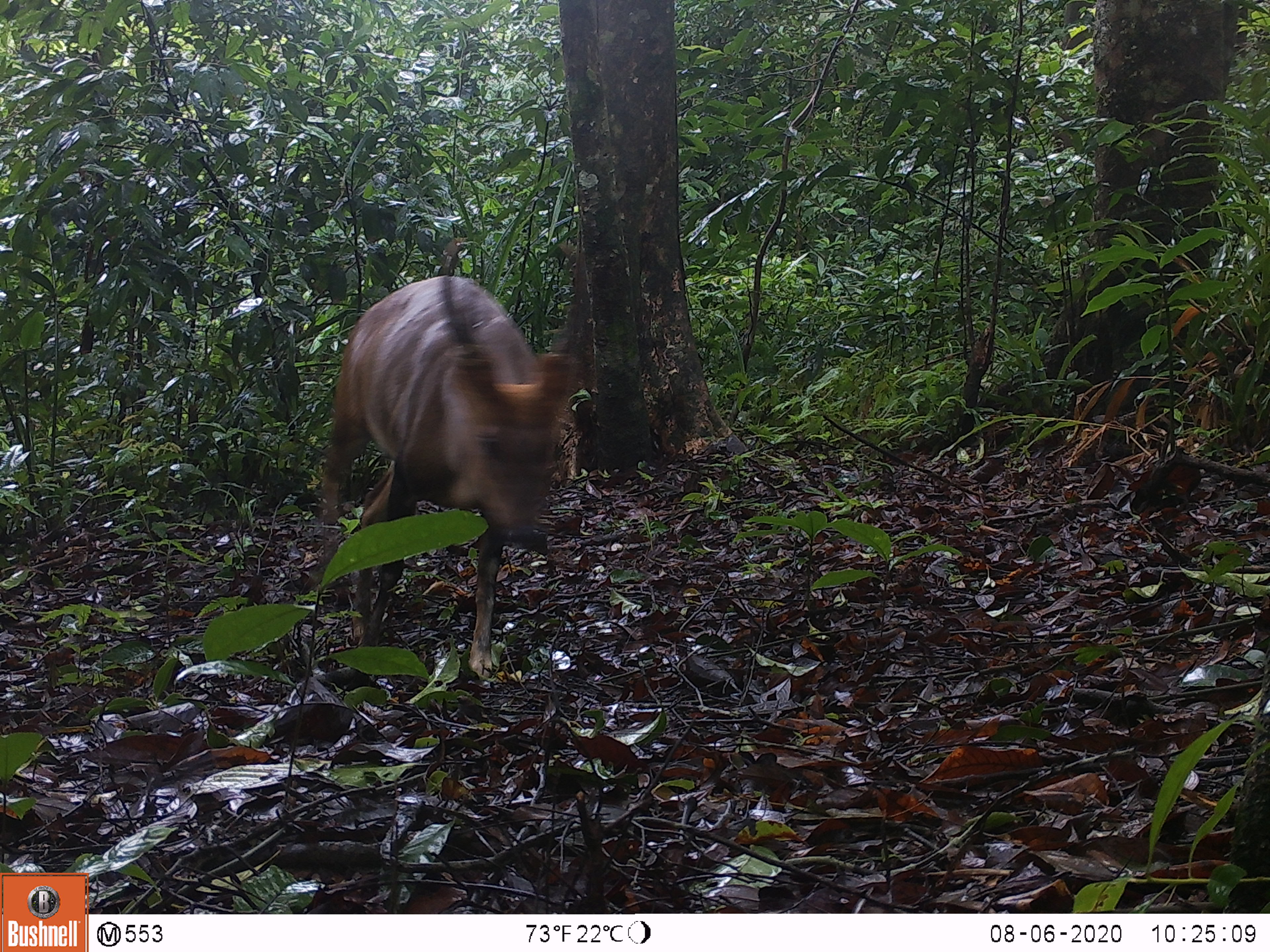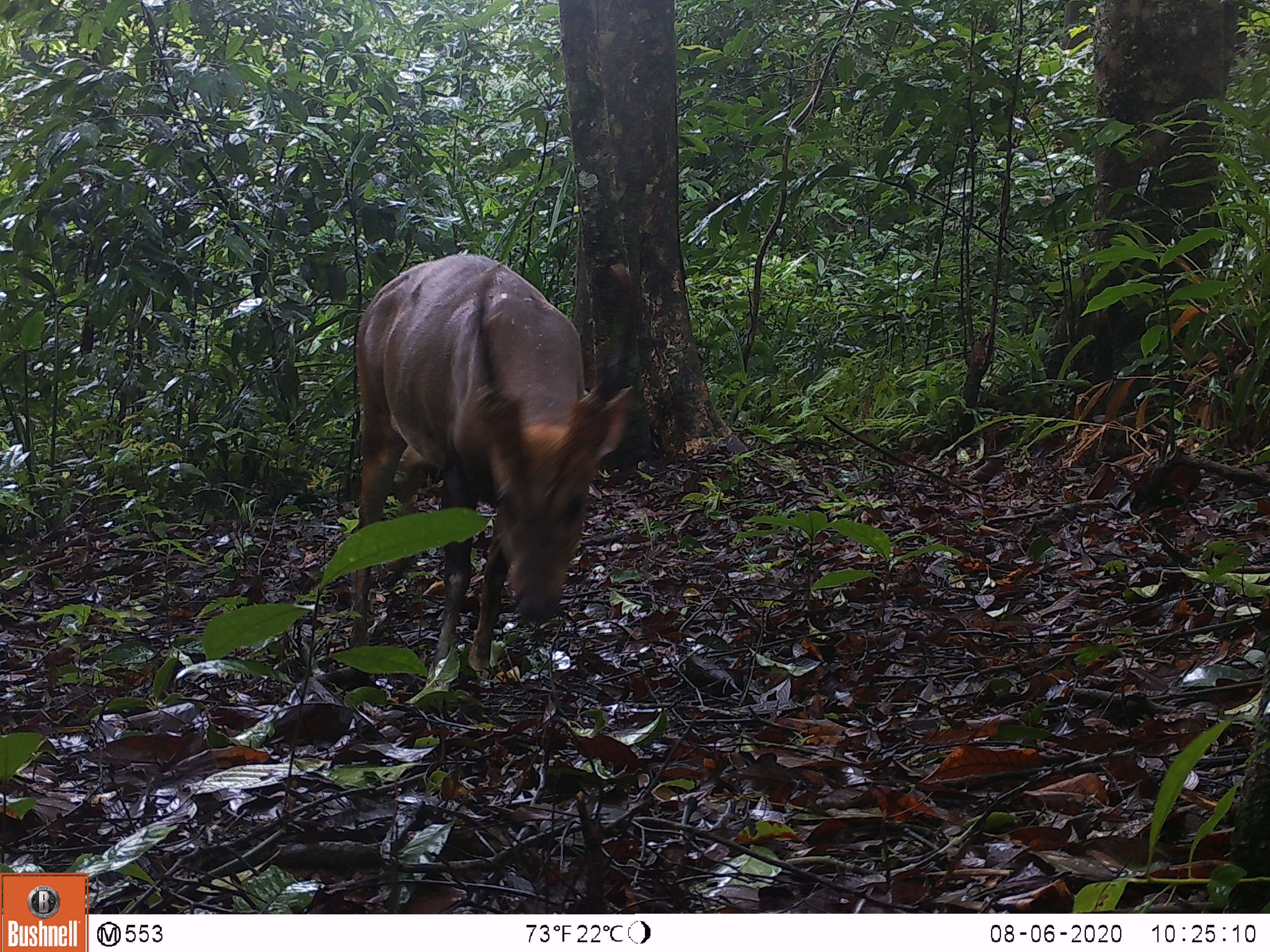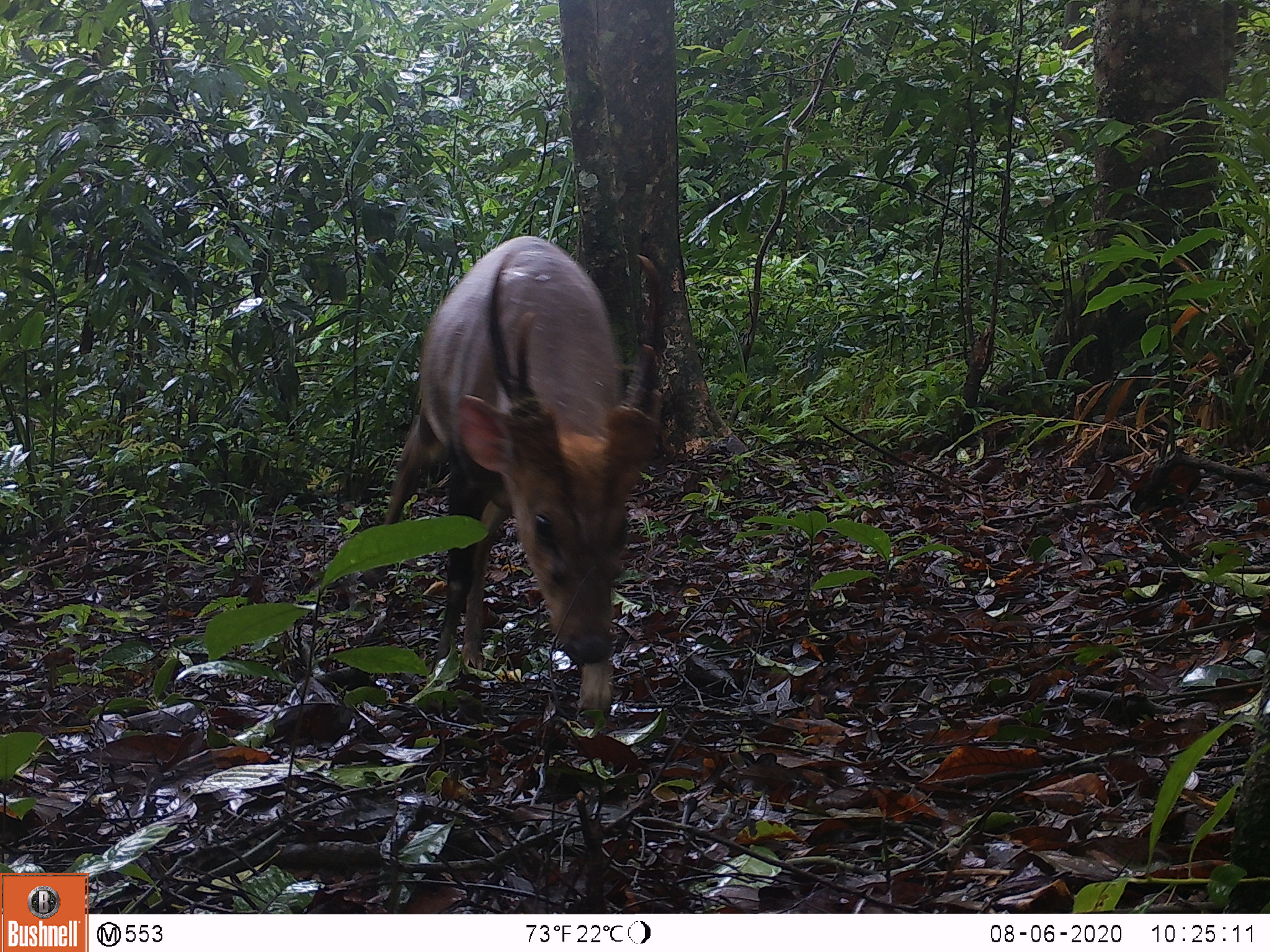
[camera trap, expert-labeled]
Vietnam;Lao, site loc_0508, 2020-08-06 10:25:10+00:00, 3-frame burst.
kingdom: Animalia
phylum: Chordata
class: Mammalia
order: Artiodactyla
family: Cervidae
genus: Muntiacus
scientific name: Muntiacus vuquangensis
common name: large-antlered muntjac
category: large antlered muntjac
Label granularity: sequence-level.